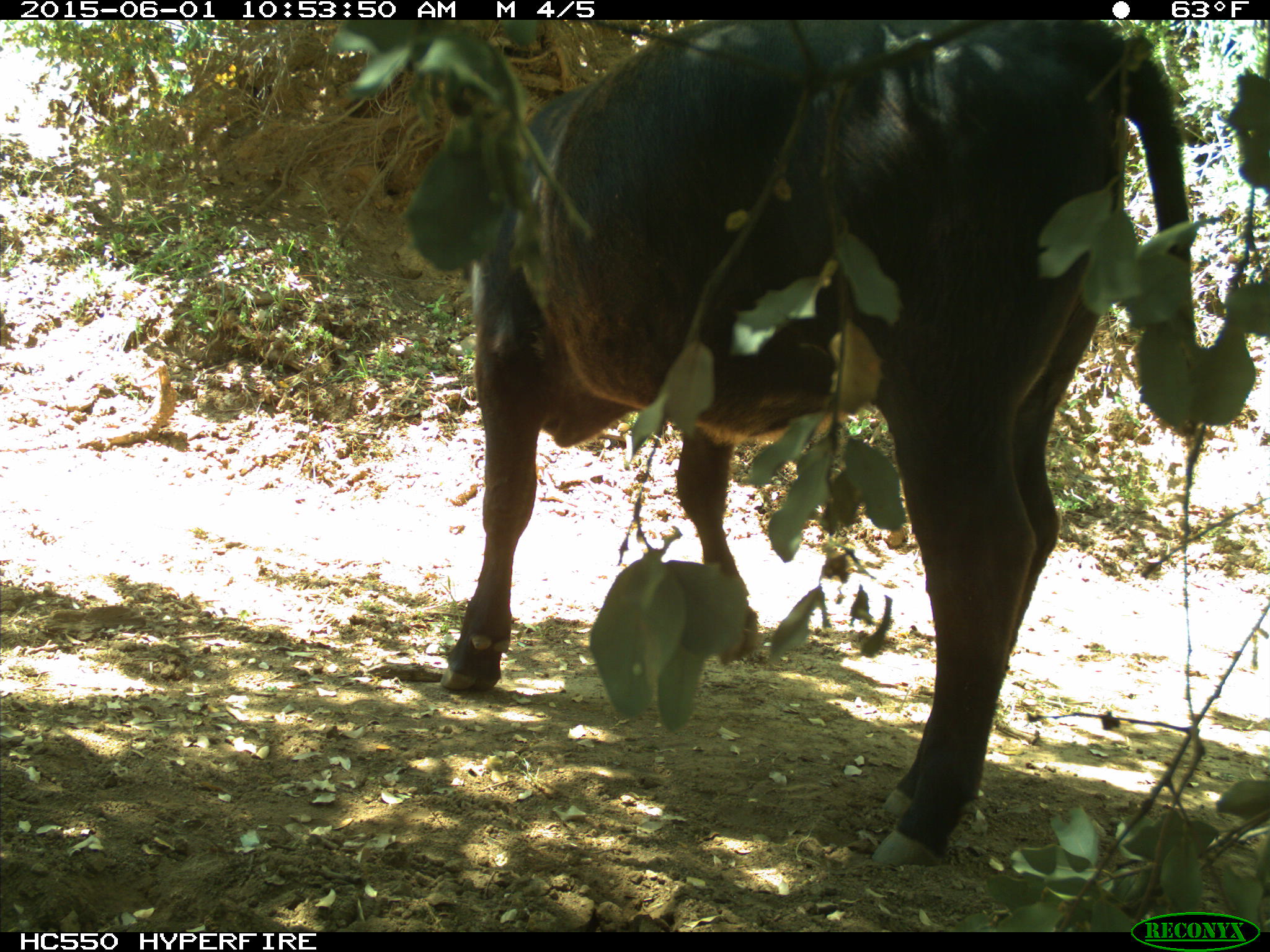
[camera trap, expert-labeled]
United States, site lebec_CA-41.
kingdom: Animalia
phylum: Chordata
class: Mammalia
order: Artiodactyla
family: Bovidae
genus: Bos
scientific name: Bos taurus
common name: domestic cow